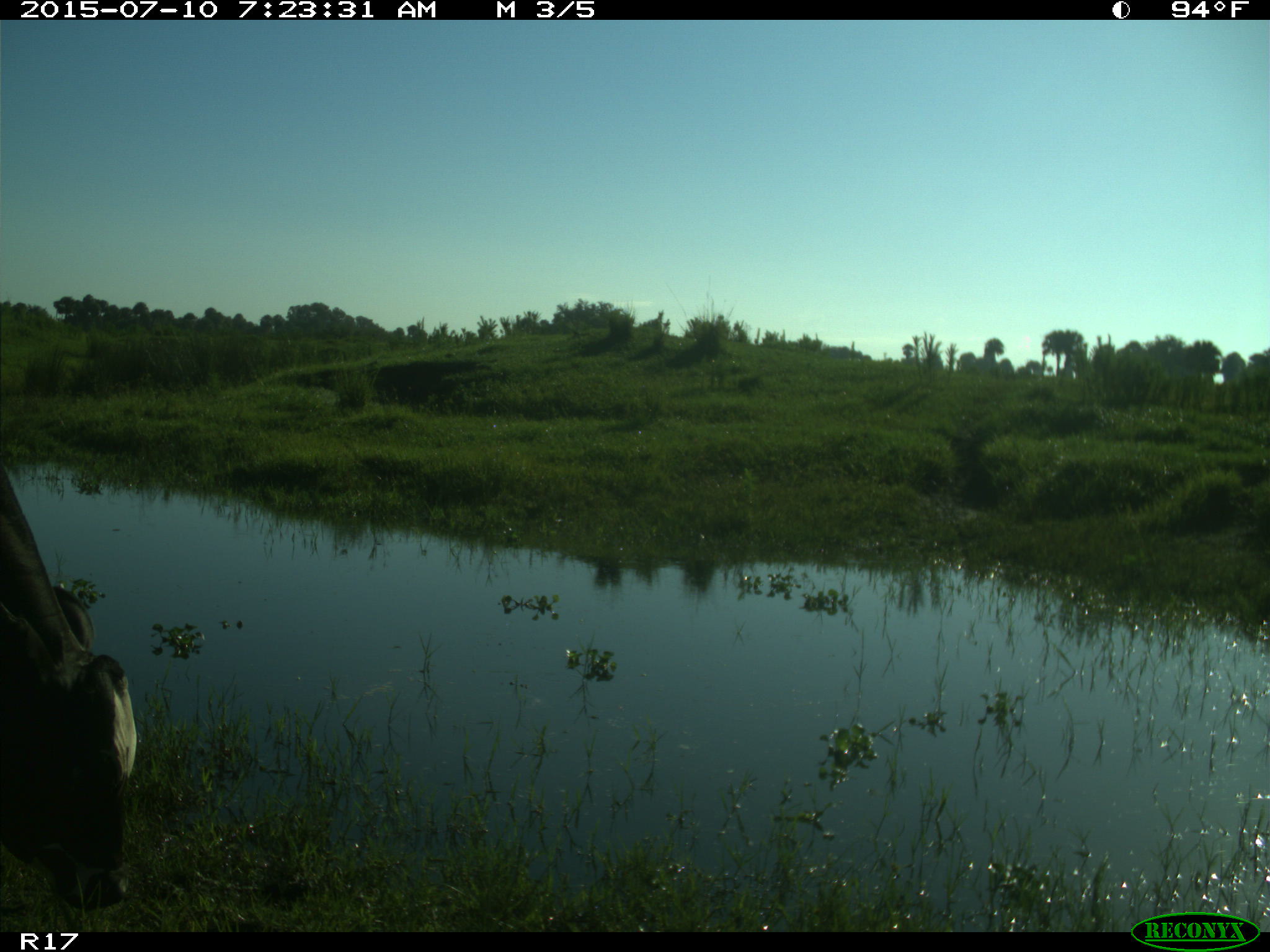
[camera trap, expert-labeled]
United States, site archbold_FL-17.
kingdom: Animalia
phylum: Chordata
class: Mammalia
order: Artiodactyla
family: Bovidae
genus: Bos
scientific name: Bos taurus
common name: domestic cow